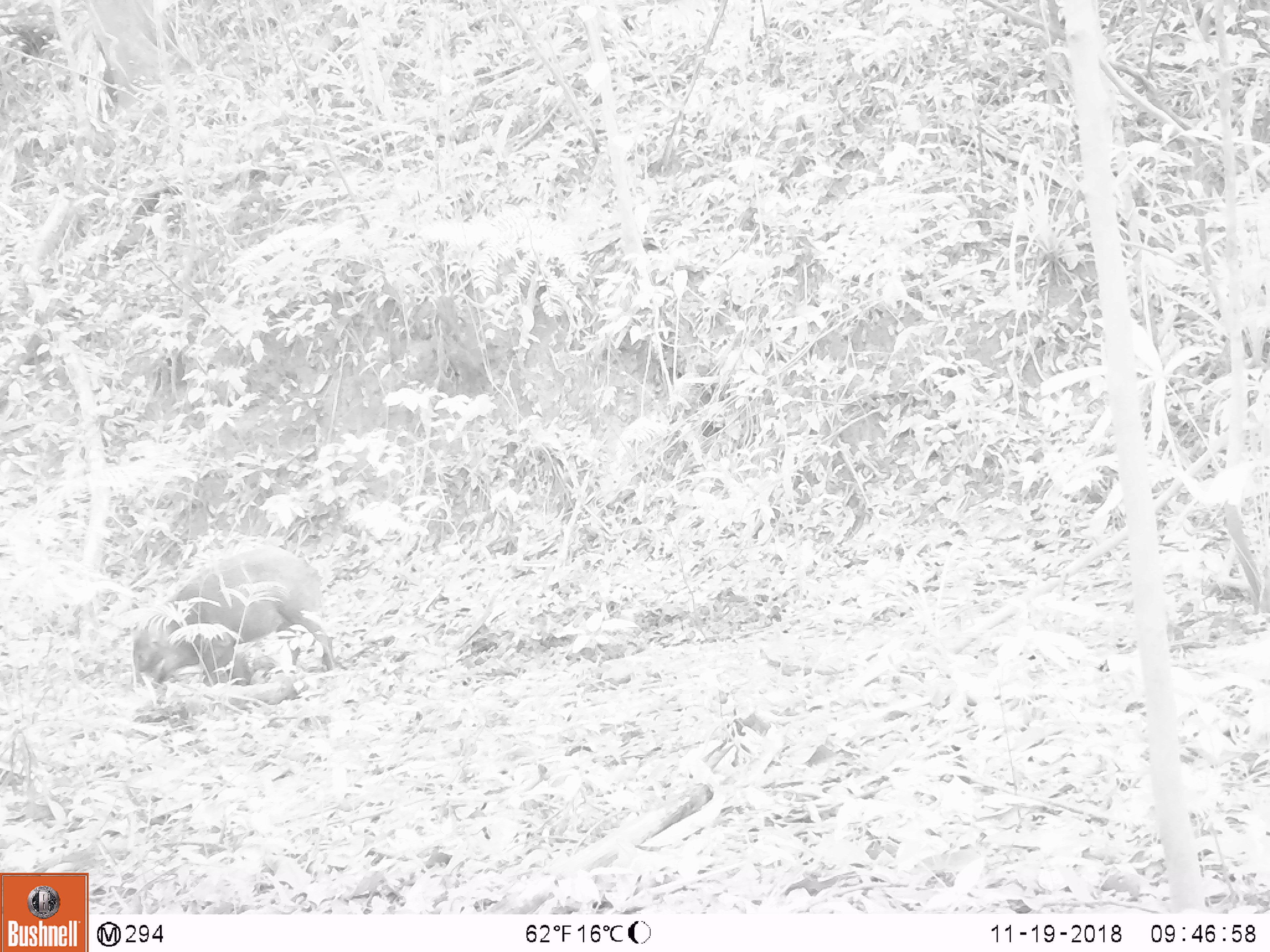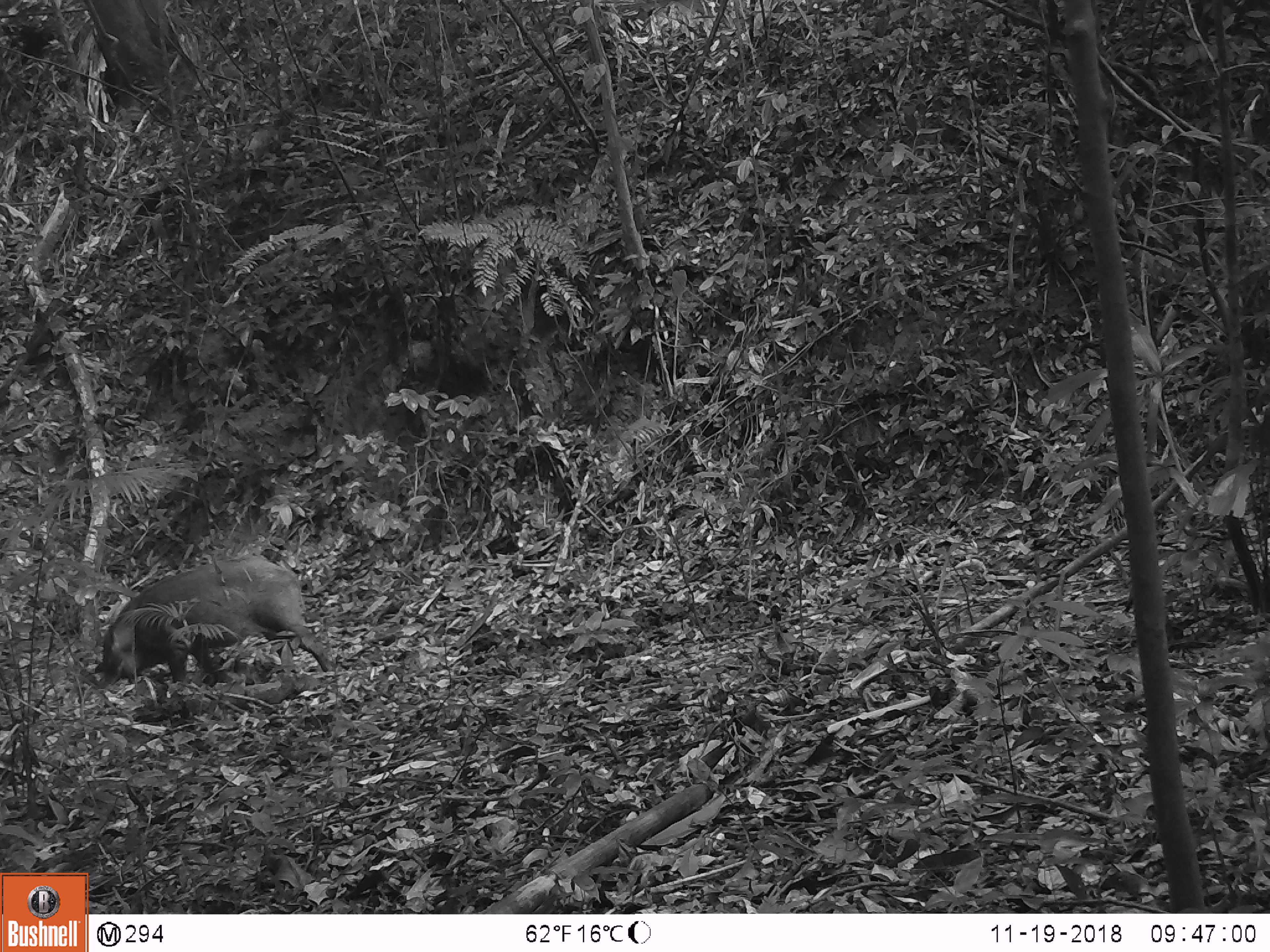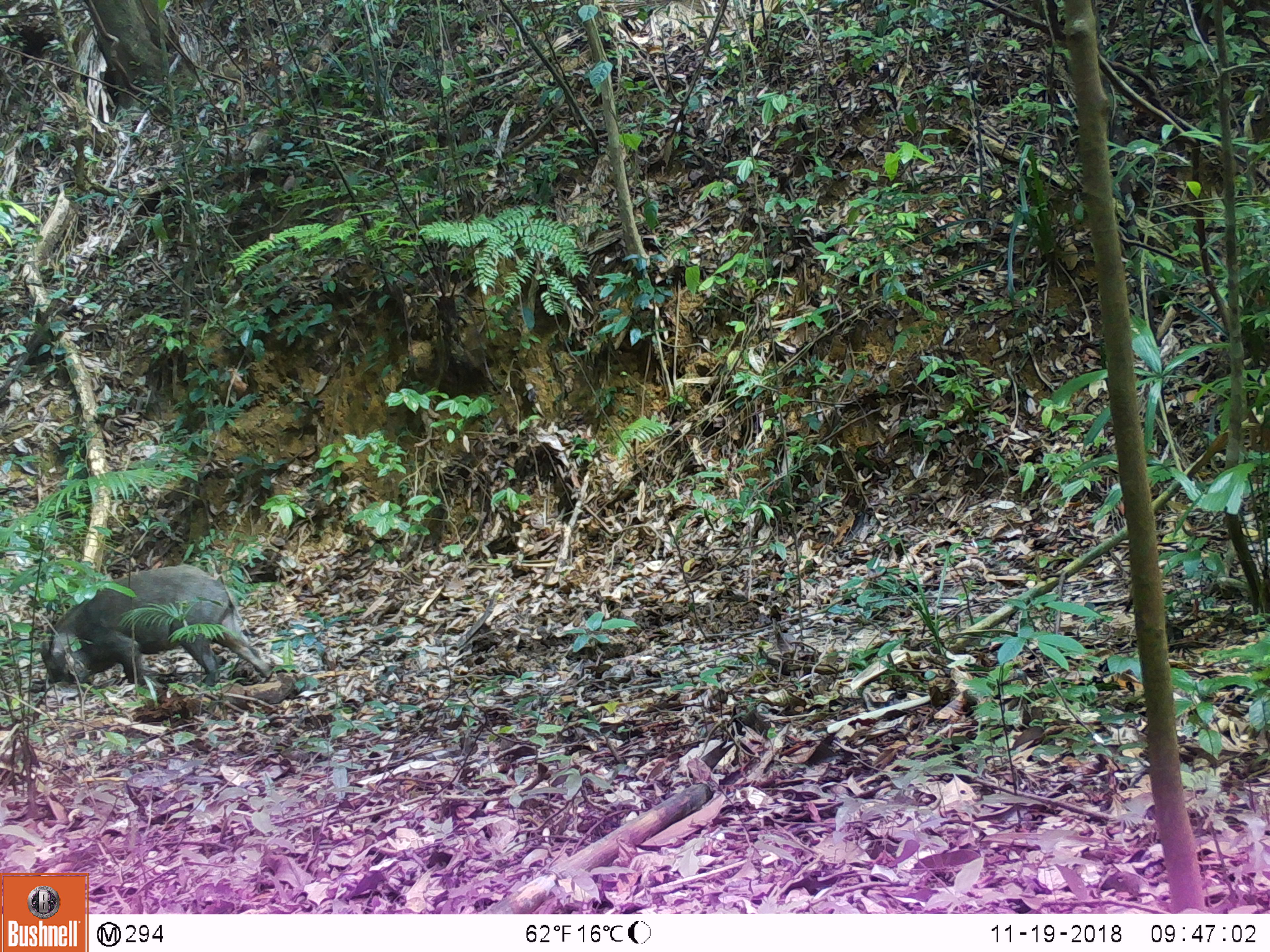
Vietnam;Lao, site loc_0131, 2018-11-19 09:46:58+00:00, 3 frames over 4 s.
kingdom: Animalia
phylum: Chordata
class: Mammalia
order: Artiodactyla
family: Suidae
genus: Sus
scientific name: Sus scrofa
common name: eurasian wild pig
Eurasian wild pig (Sus scrofa). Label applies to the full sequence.